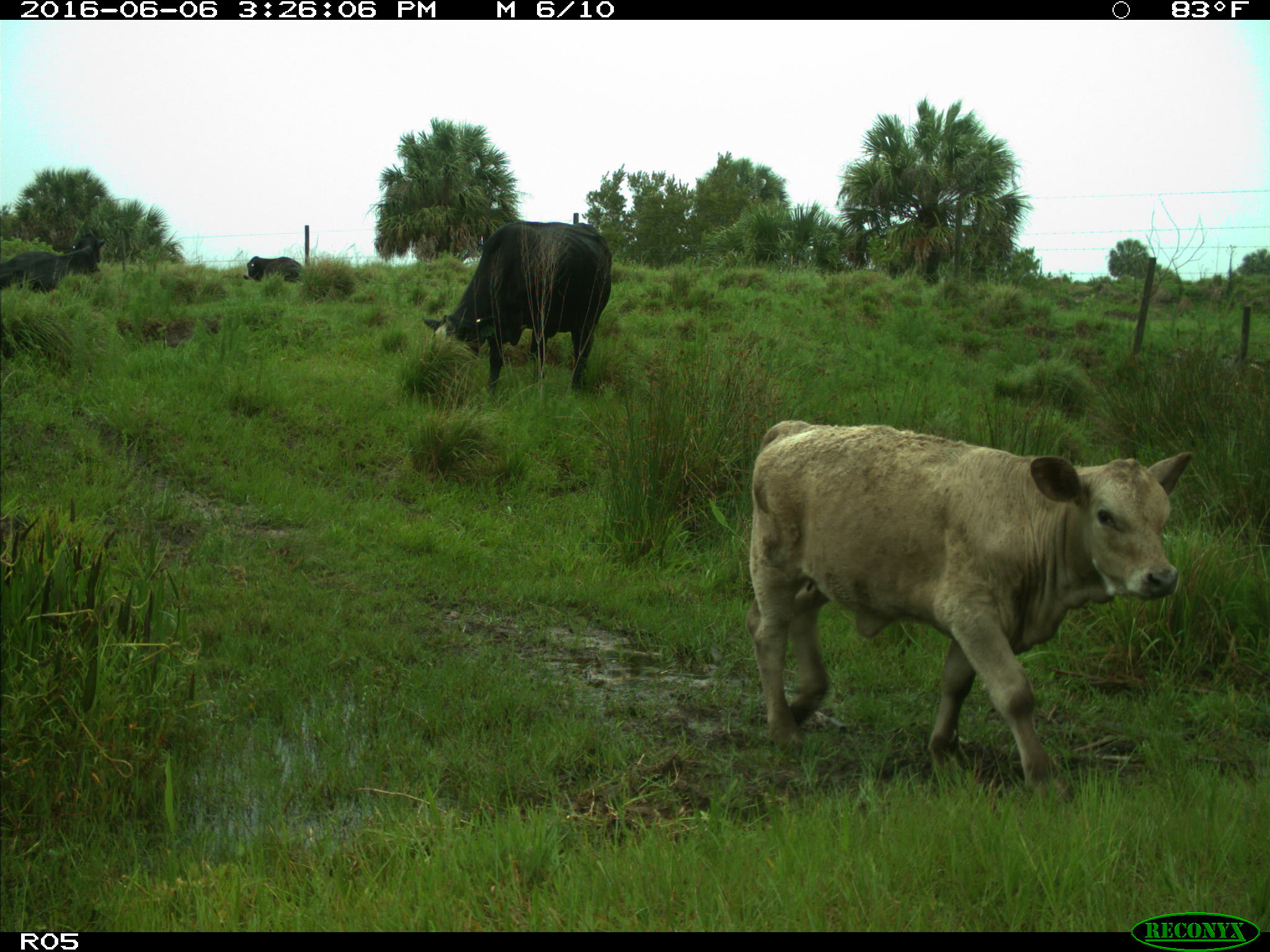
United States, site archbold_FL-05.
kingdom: Animalia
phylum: Chordata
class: Mammalia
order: Artiodactyla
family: Bovidae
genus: Bos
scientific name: Bos taurus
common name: domestic cow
Bos taurus (domestic cow).